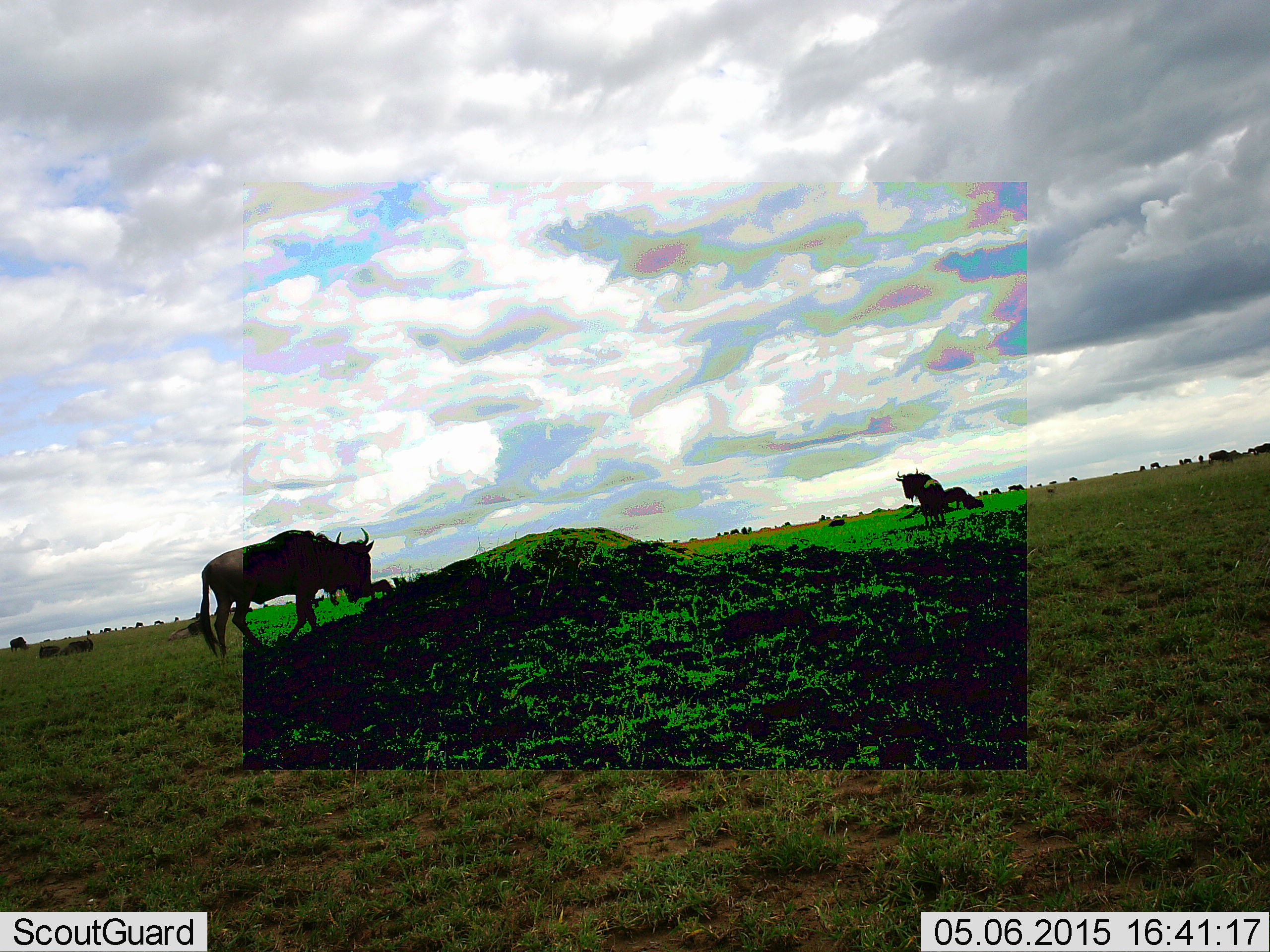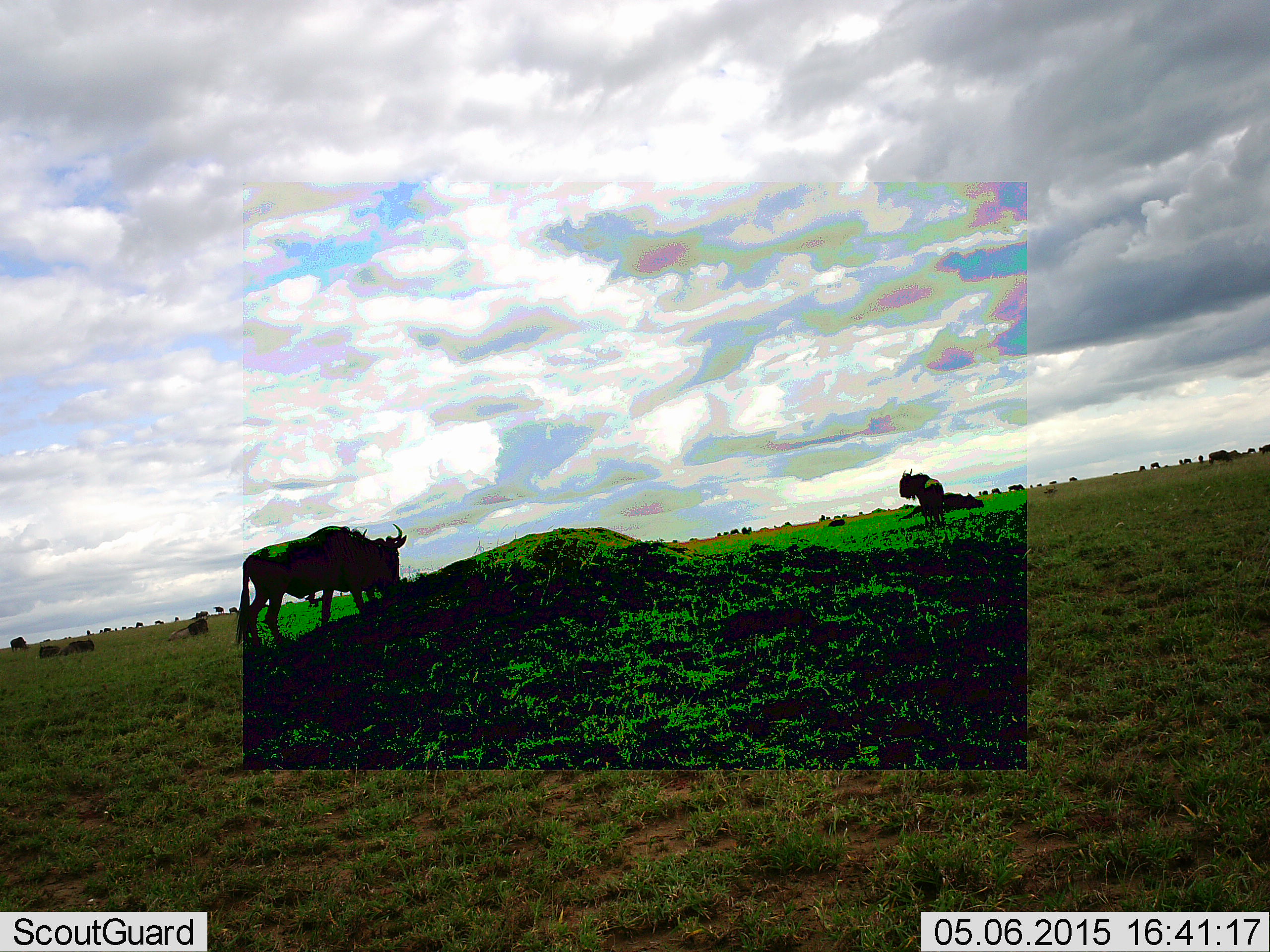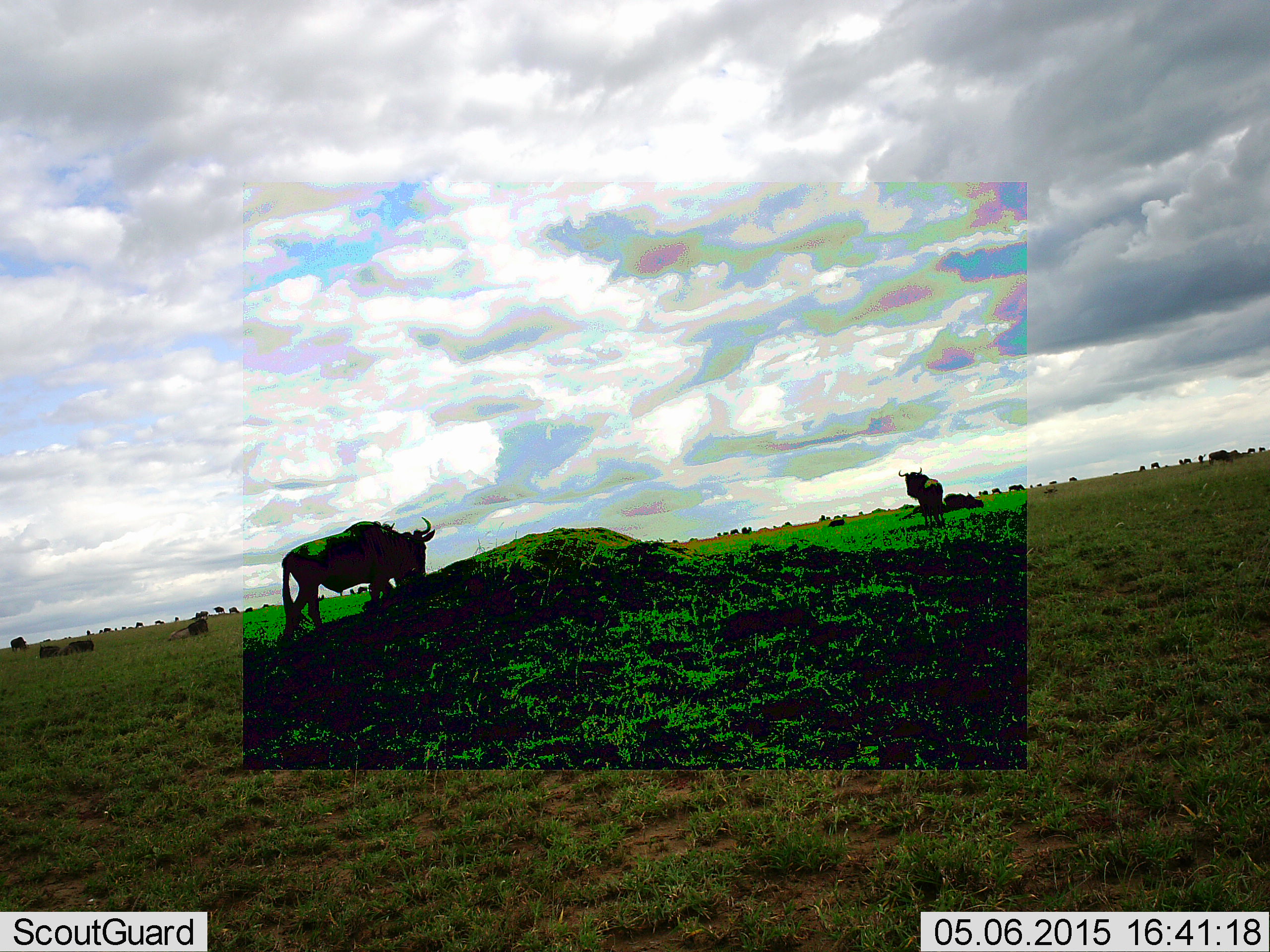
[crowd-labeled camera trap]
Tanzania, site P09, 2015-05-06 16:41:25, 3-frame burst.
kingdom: Animalia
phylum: Chordata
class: Mammalia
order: Artiodactyla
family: Bovidae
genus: Connochaetes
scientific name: Connochaetes taurinus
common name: blue wildebeest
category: wildebeest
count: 2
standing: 80%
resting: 10%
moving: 50%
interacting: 0%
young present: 0%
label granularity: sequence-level